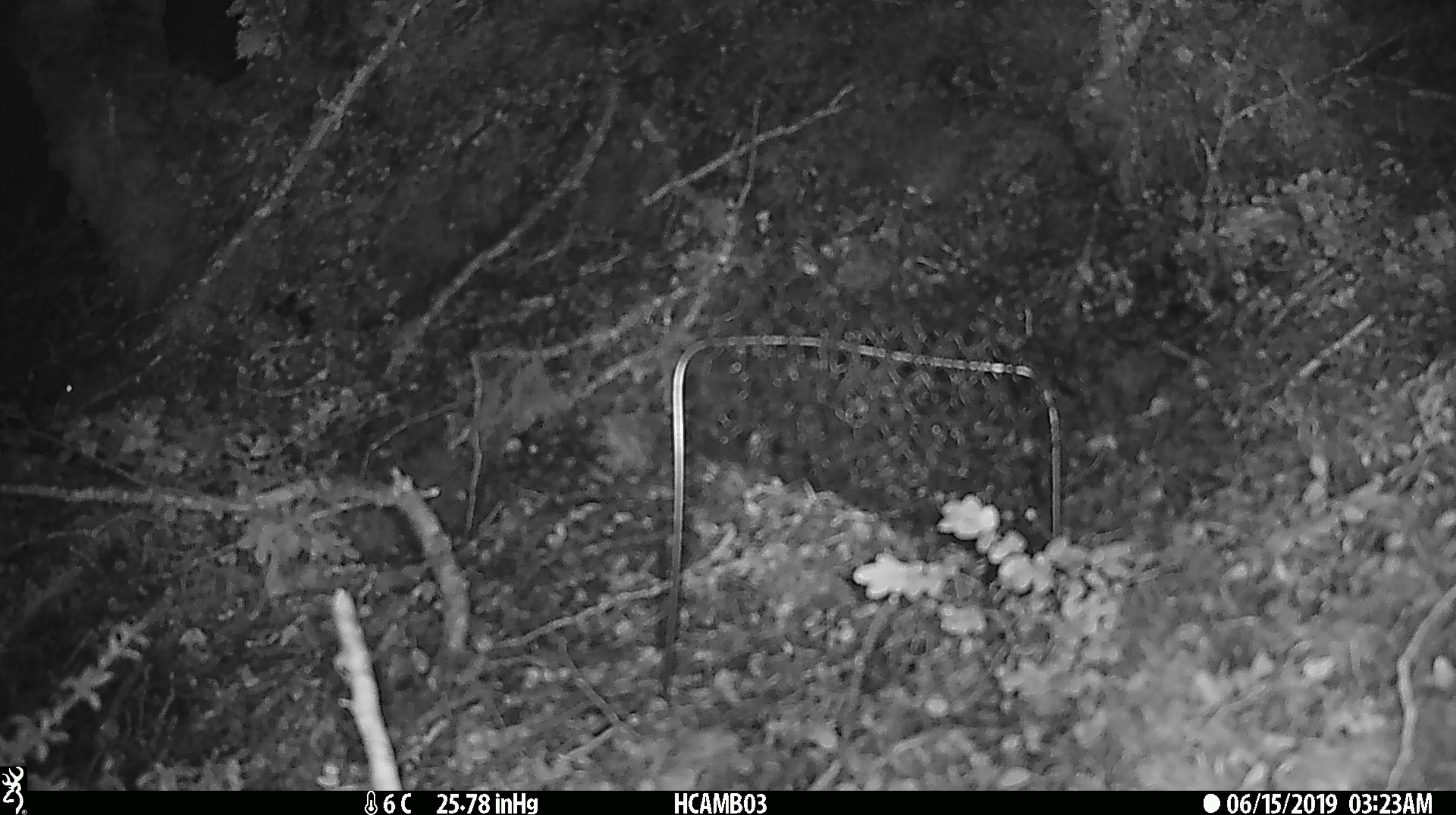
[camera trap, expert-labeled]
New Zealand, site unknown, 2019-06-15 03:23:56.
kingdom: Animalia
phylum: Chordata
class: Mammalia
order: Rodentia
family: Muridae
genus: Mus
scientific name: Mus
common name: mouse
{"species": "mouse (Mus)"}